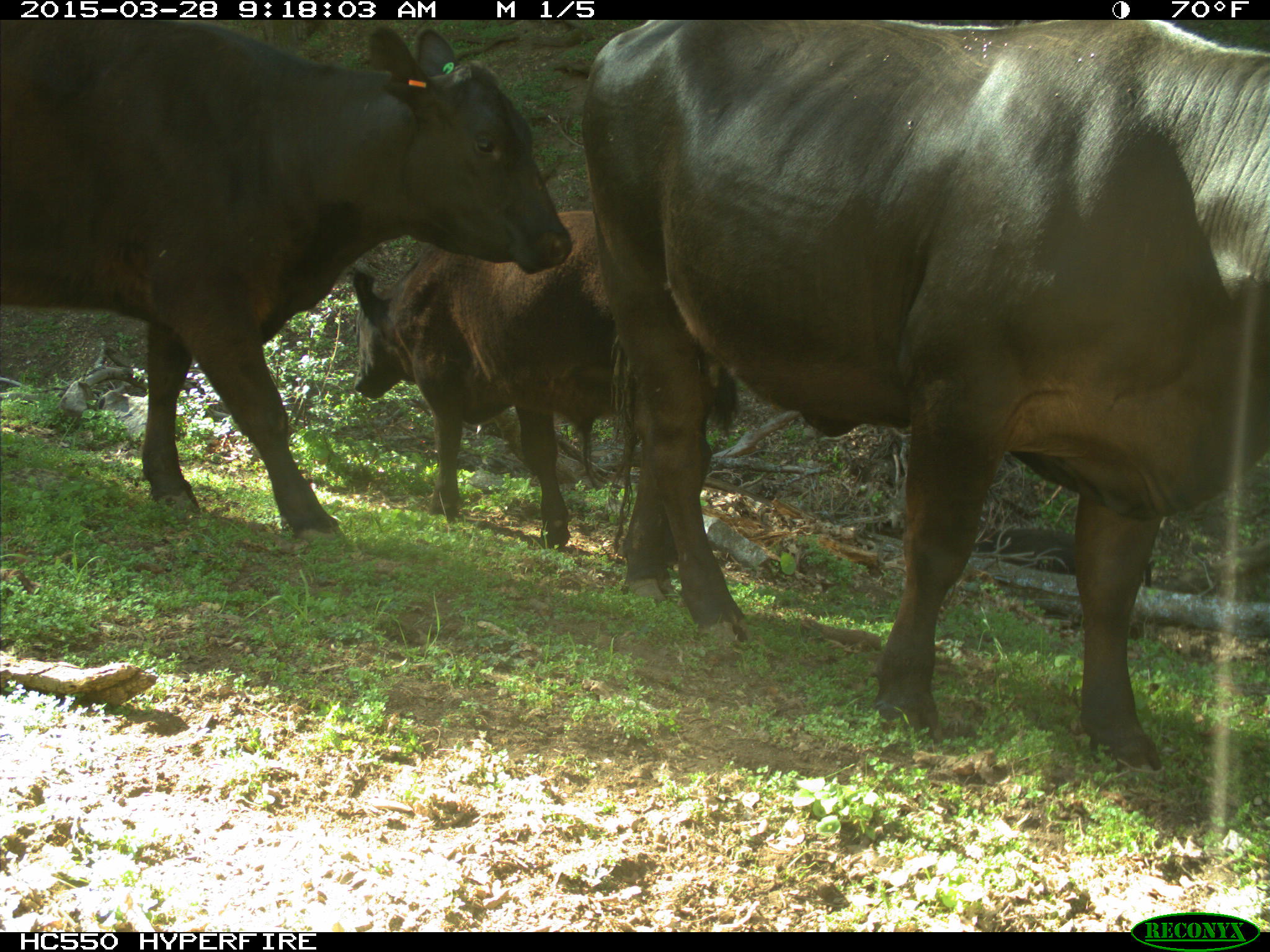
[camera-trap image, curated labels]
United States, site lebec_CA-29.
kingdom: Animalia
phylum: Chordata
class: Mammalia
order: Artiodactyla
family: Bovidae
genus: Bos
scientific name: Bos taurus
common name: domestic cow